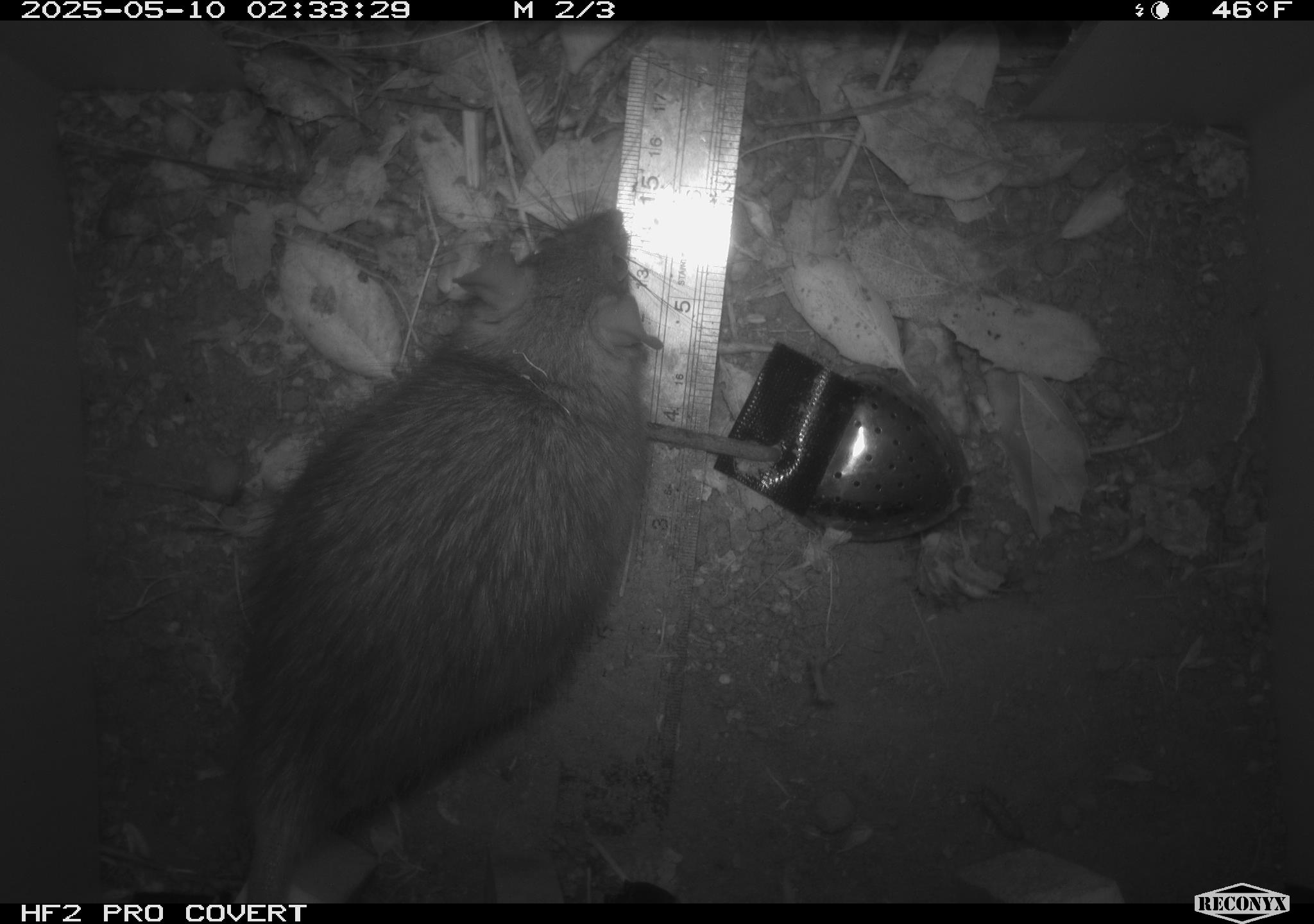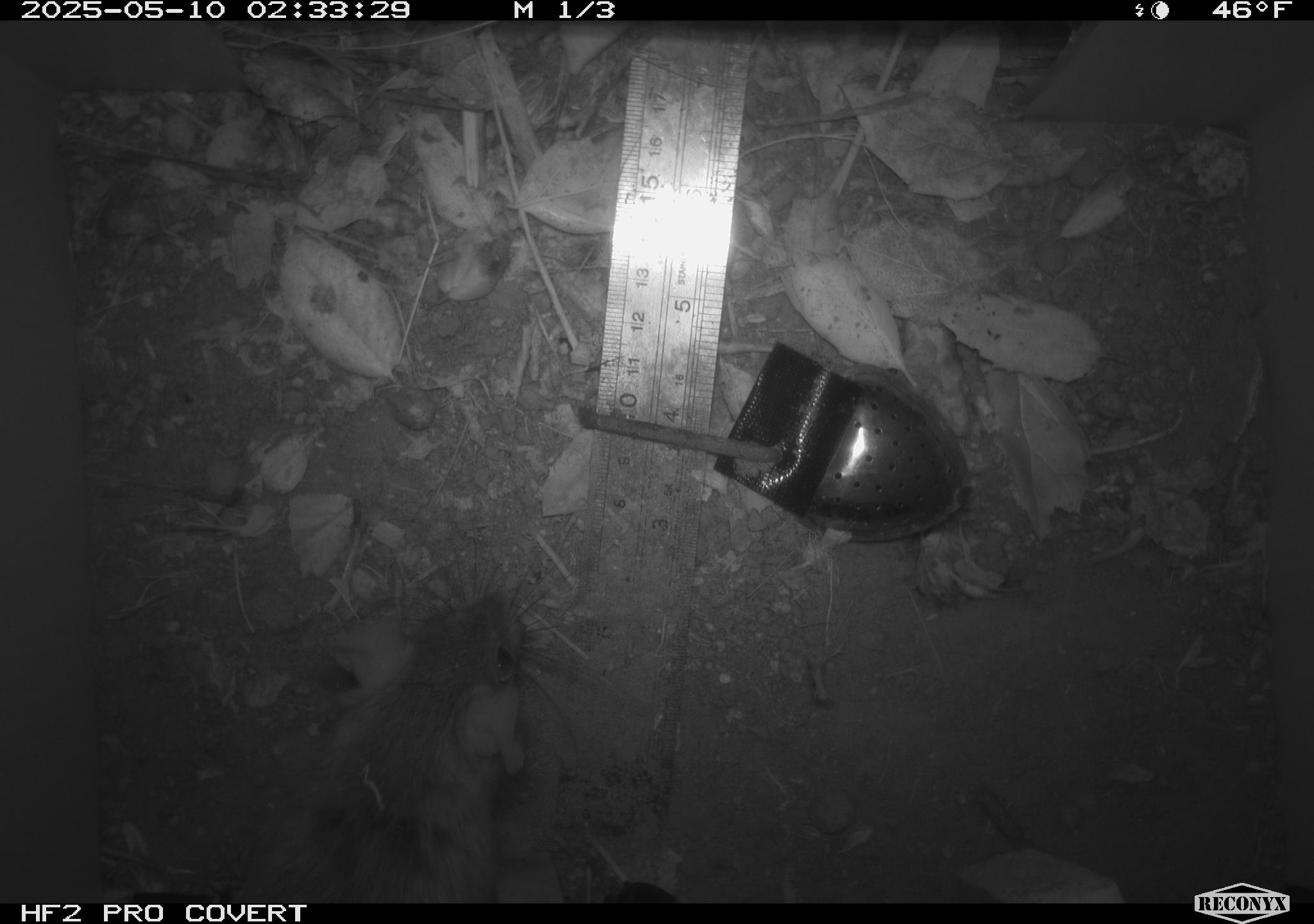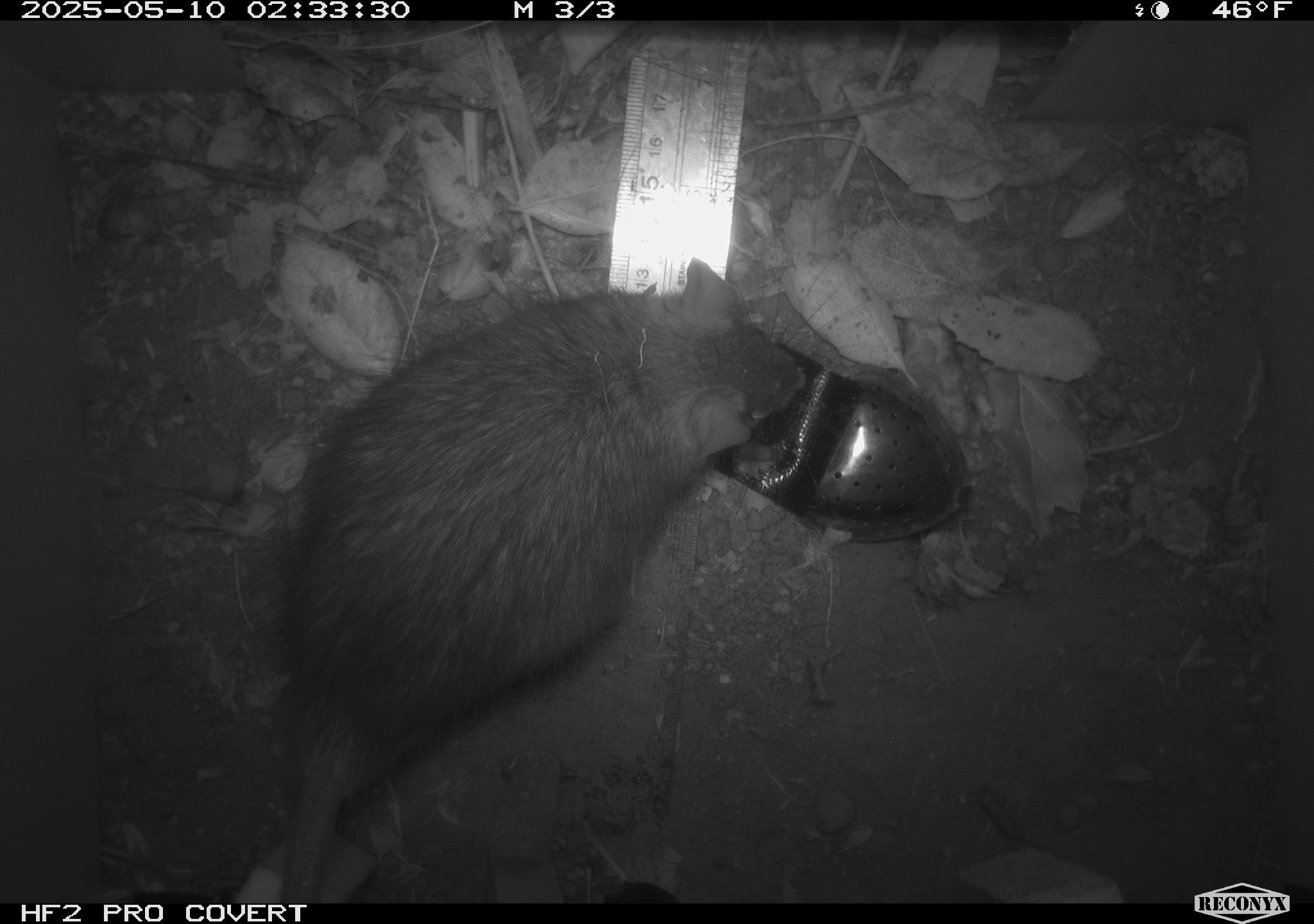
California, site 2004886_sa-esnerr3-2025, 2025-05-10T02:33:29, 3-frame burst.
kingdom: Animalia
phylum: Chordata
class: Mammalia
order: Rodentia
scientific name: Rodentia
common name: rodent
Rodent (Rodentia).